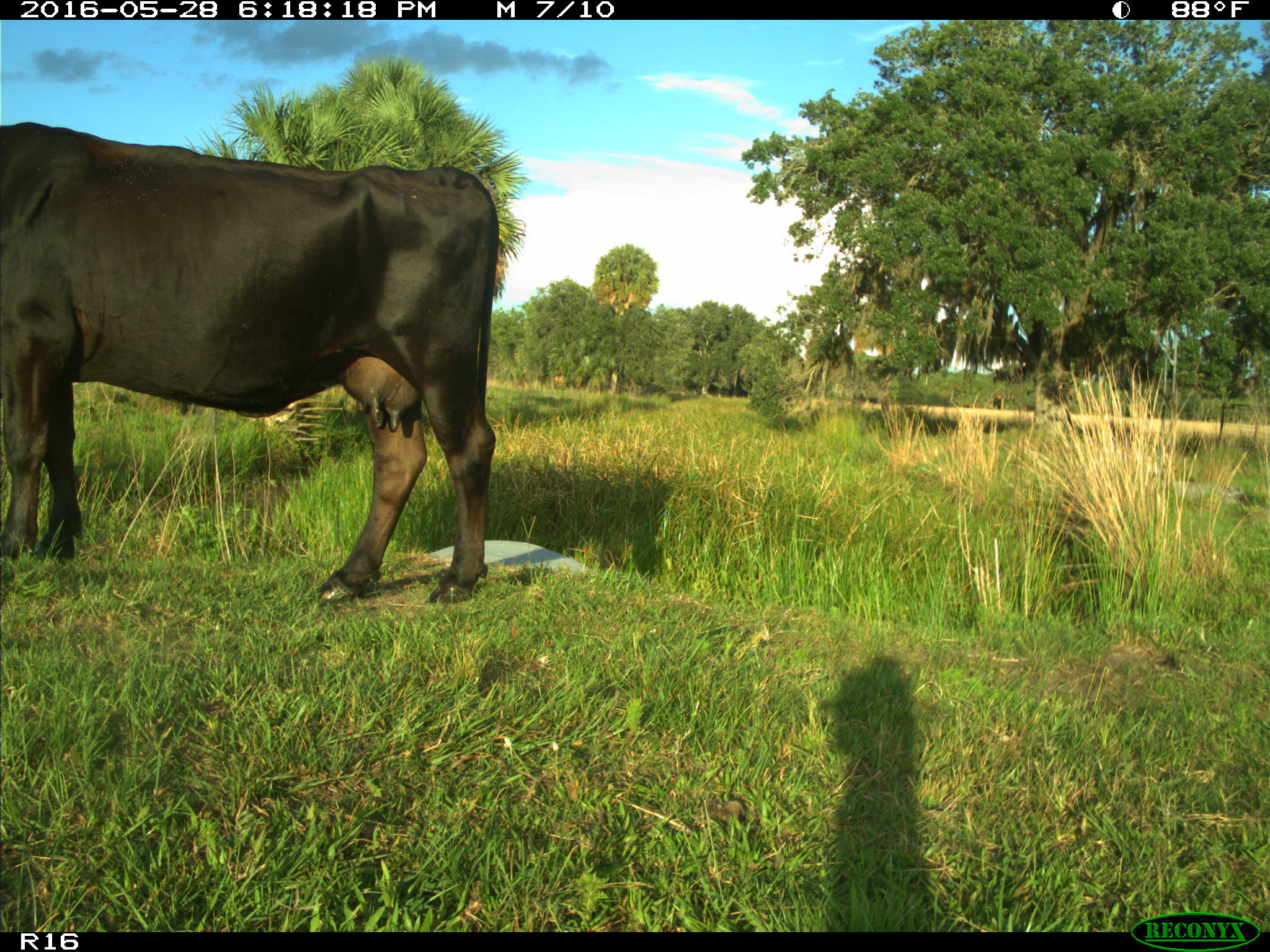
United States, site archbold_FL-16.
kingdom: Animalia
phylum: Chordata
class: Mammalia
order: Artiodactyla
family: Bovidae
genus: Bos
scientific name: Bos taurus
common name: domestic cow